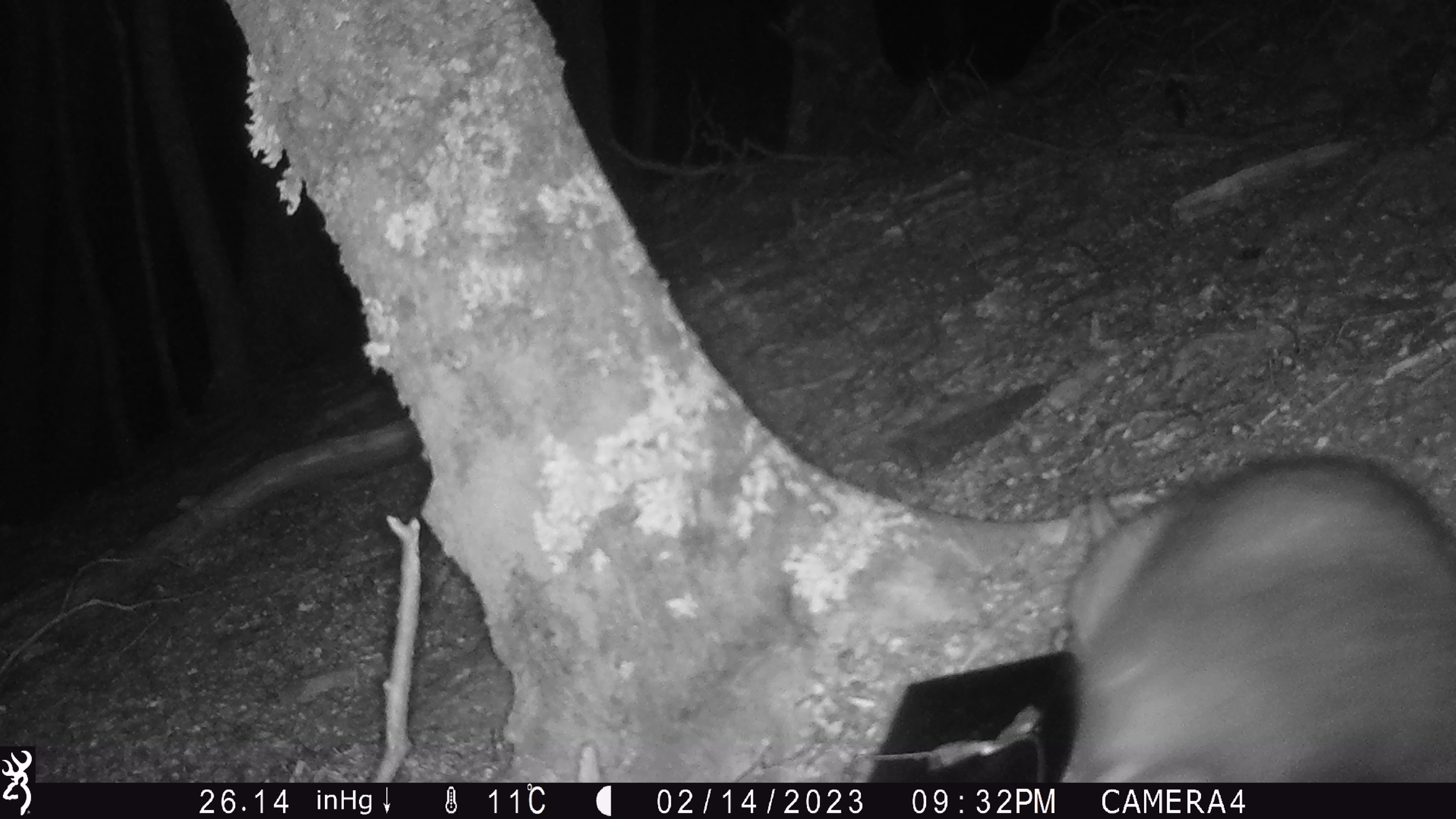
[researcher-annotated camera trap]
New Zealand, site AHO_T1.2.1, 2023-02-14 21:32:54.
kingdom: Animalia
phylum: Chordata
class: Mammalia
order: Carnivora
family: Mustelidae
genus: Mustela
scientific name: Mustela erminea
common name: stoat